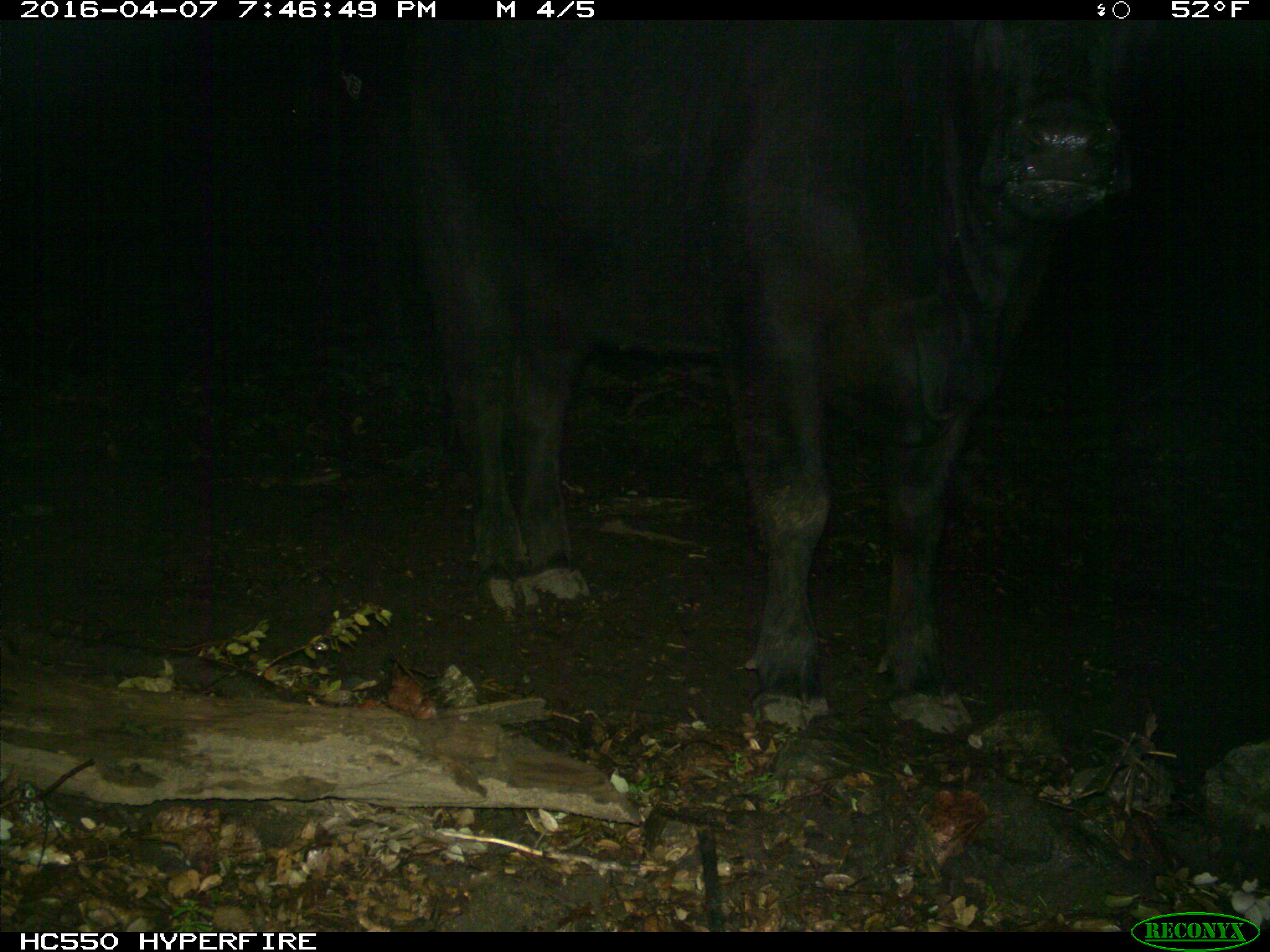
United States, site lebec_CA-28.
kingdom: Animalia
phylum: Chordata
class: Mammalia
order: Artiodactyla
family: Bovidae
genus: Bos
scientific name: Bos taurus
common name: domestic cow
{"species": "Bos taurus (domestic cow)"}